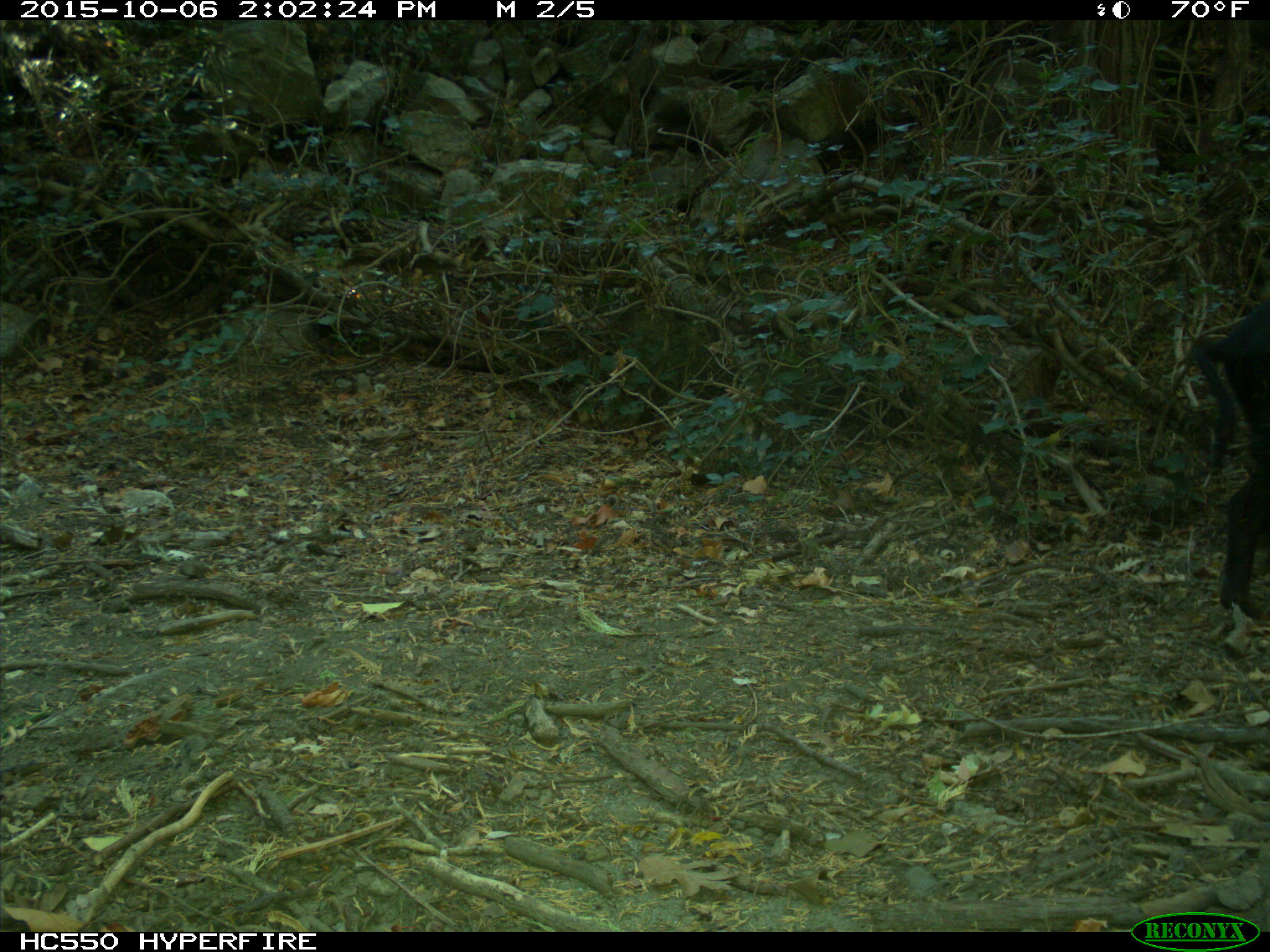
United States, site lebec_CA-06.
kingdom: Animalia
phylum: Chordata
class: Mammalia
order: Artiodactyla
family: Suidae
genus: Sus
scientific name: Sus scrofa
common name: wild boar